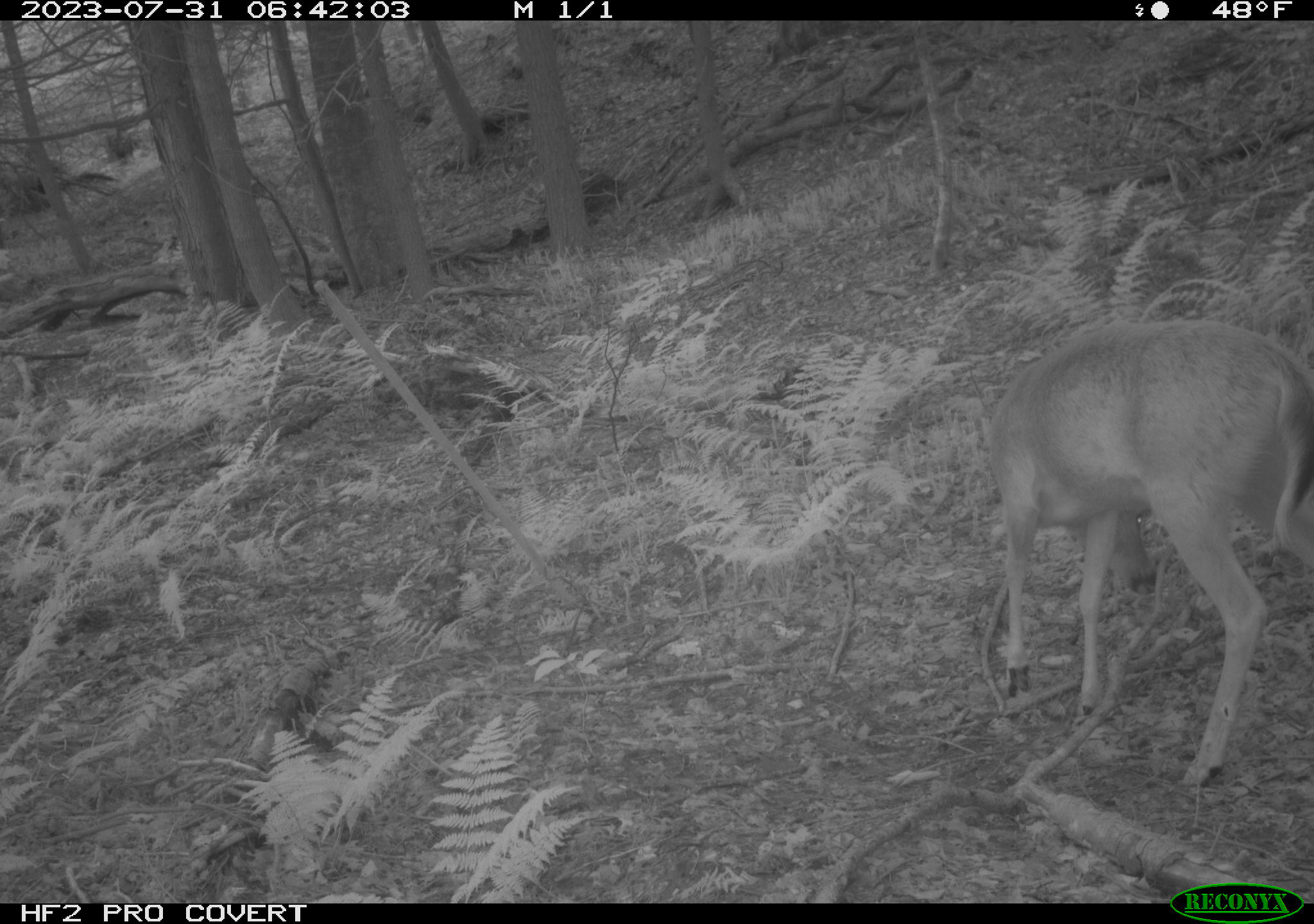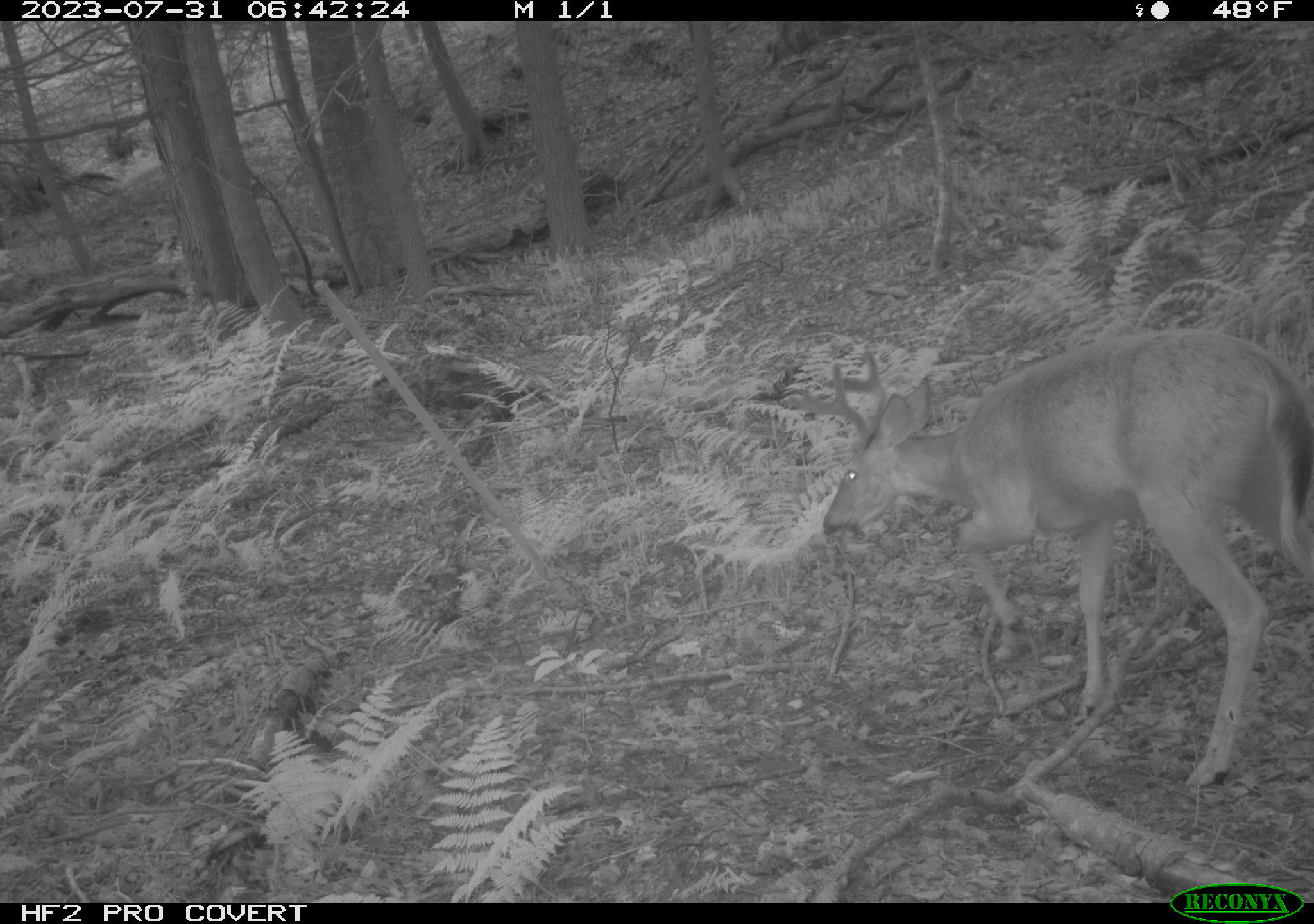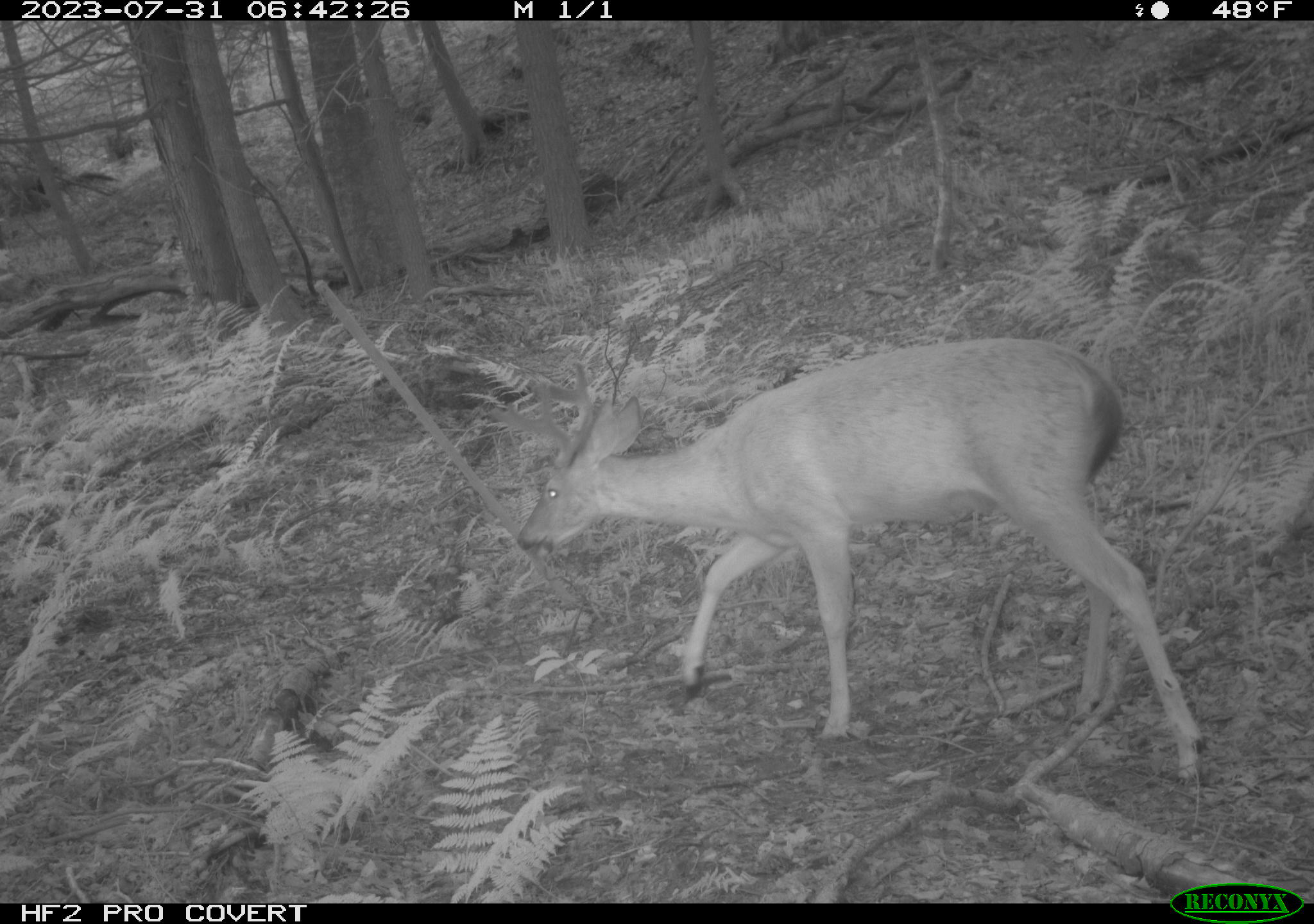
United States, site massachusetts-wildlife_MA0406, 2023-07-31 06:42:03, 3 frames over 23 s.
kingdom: Animalia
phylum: Chordata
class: Mammalia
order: Artiodactyla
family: Cervidae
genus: Odocoileus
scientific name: Odocoileus virginianus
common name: white-tailed deer